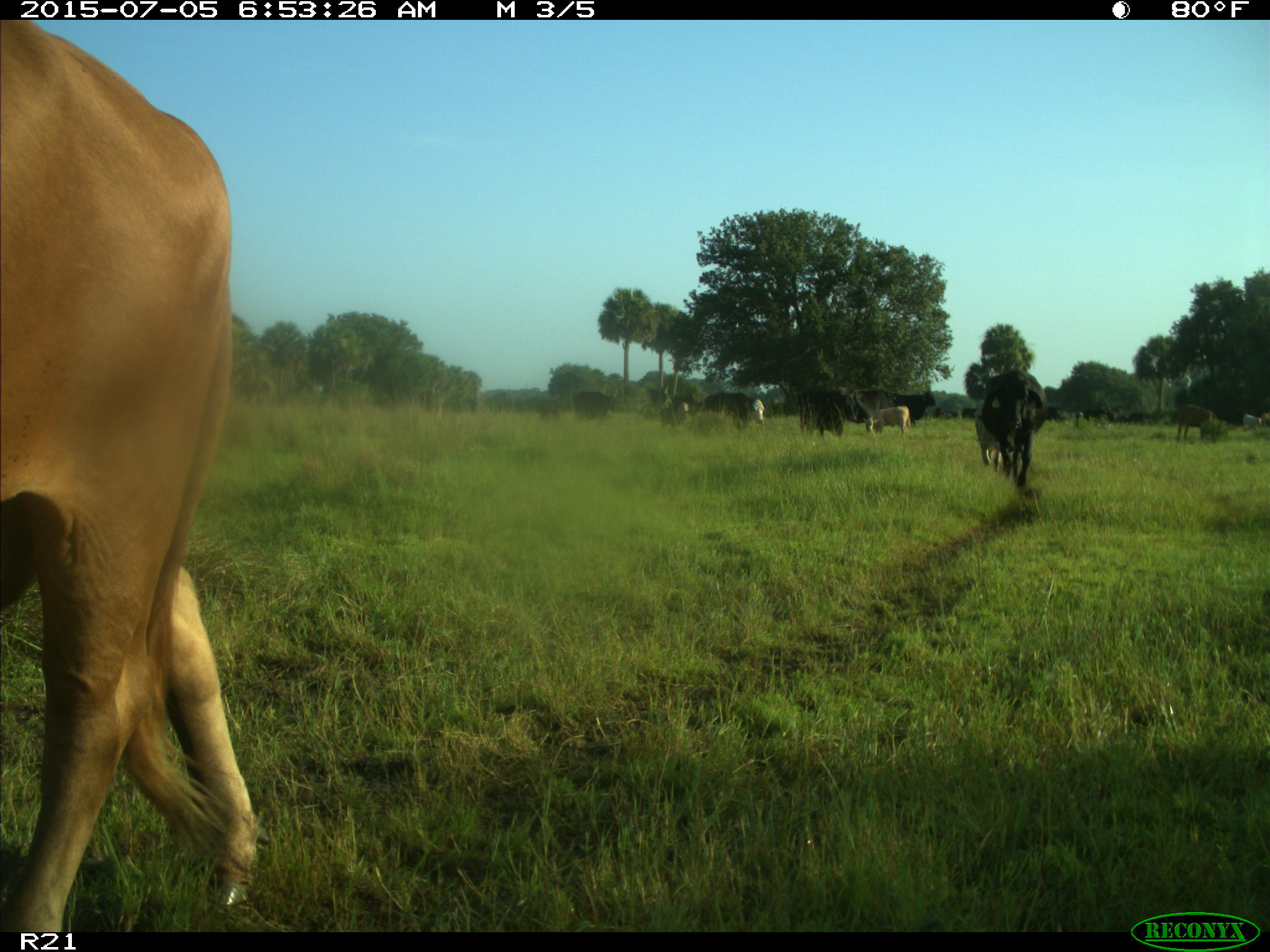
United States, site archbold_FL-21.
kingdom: Animalia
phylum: Chordata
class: Mammalia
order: Artiodactyla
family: Bovidae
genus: Bos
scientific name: Bos taurus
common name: domestic cow